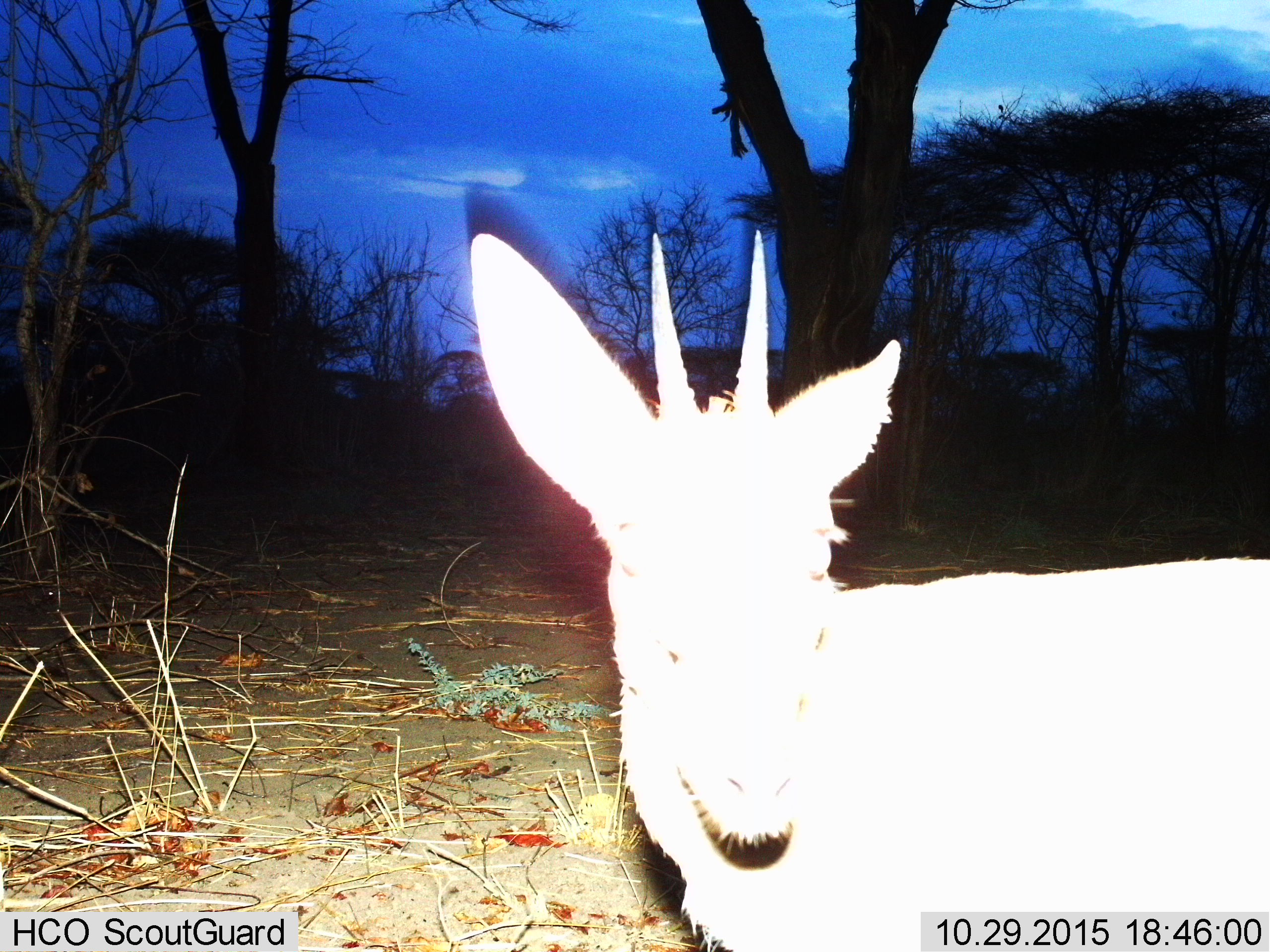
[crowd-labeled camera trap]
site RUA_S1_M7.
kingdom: Animalia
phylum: Chordata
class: Mammalia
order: Artiodactyla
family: Bovidae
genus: Madoqua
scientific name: Madoqua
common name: dik-dik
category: dikdik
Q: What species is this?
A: Dikdik (dik-dik) (Madoqua).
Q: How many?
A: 1.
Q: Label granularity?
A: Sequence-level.